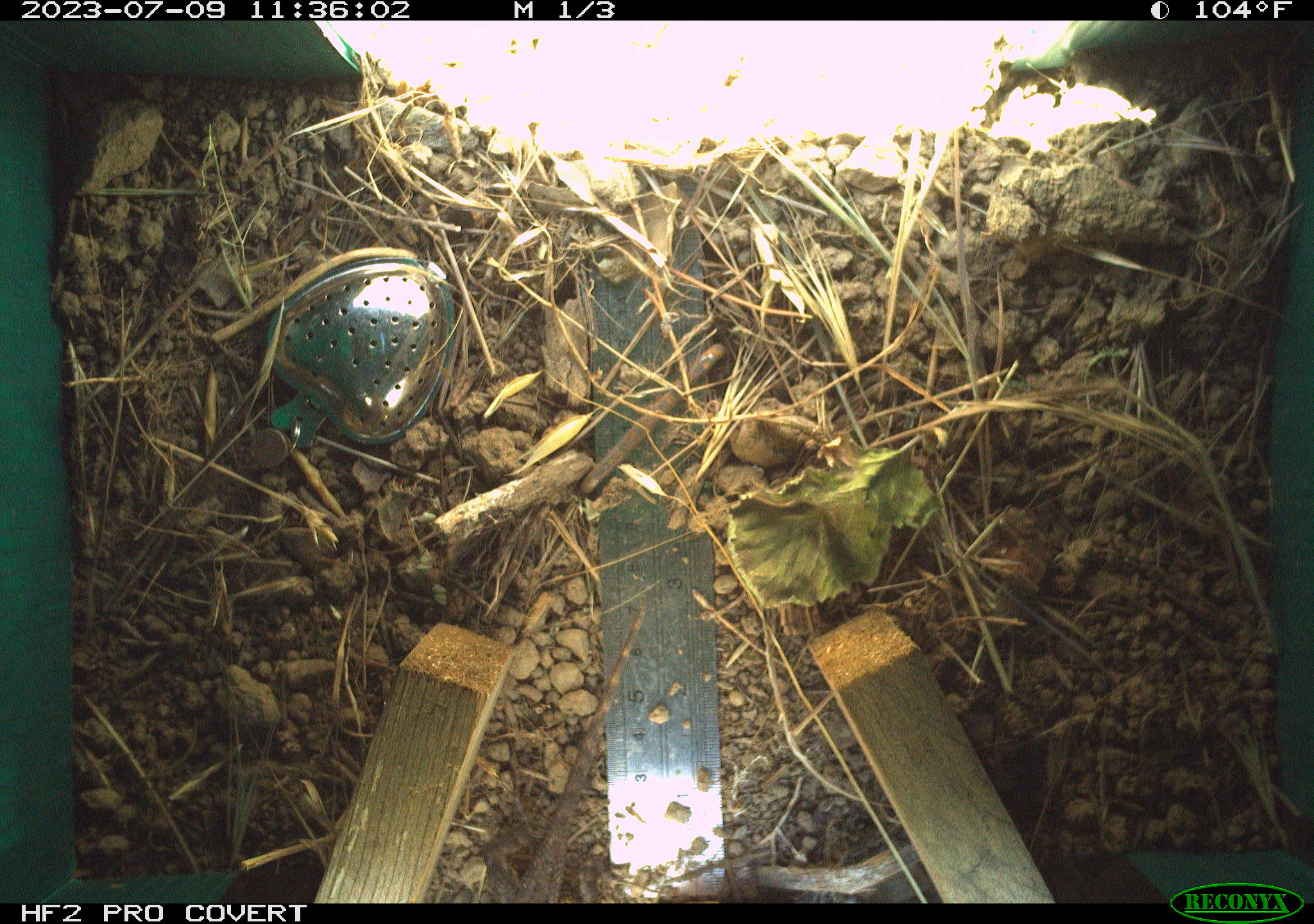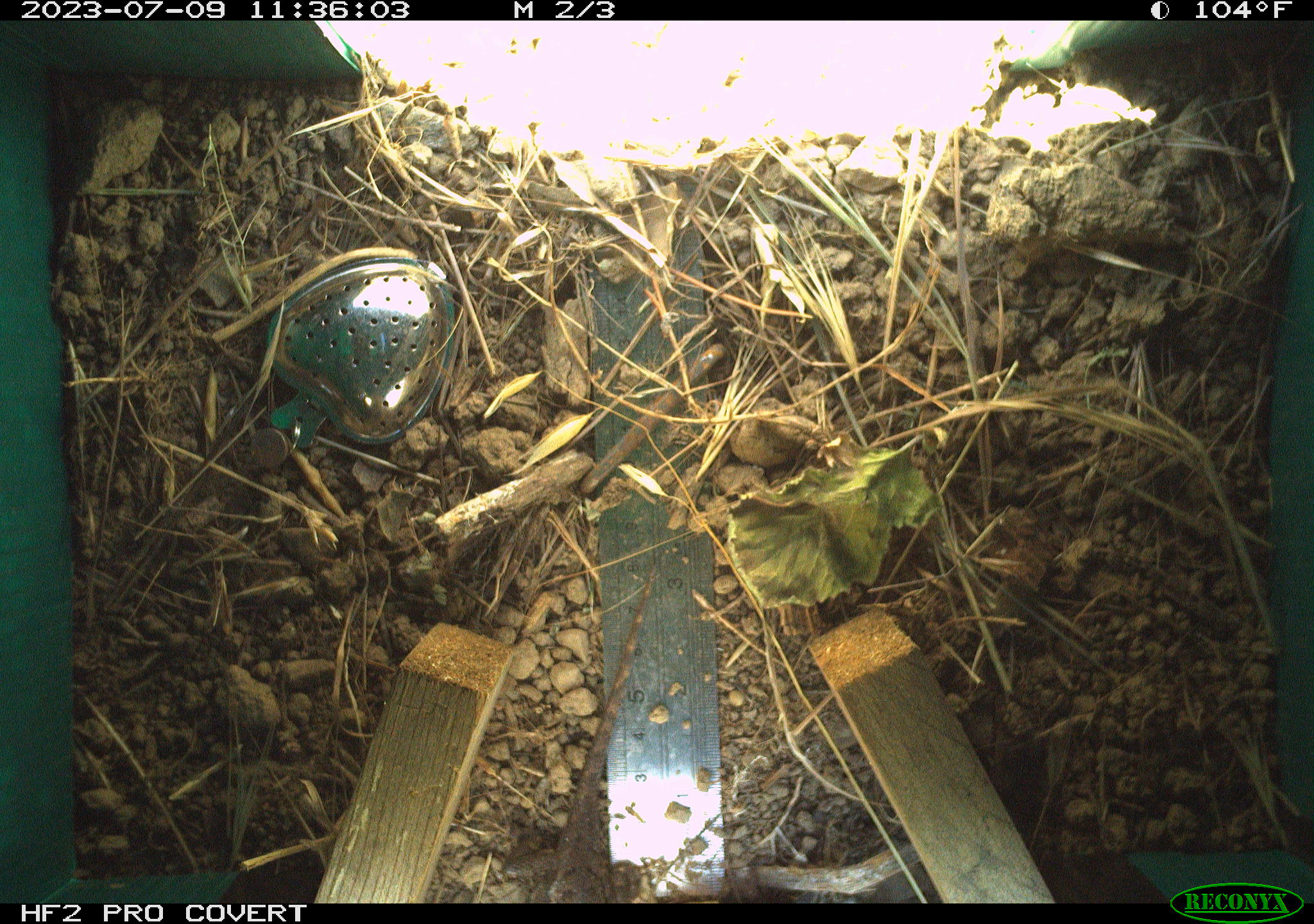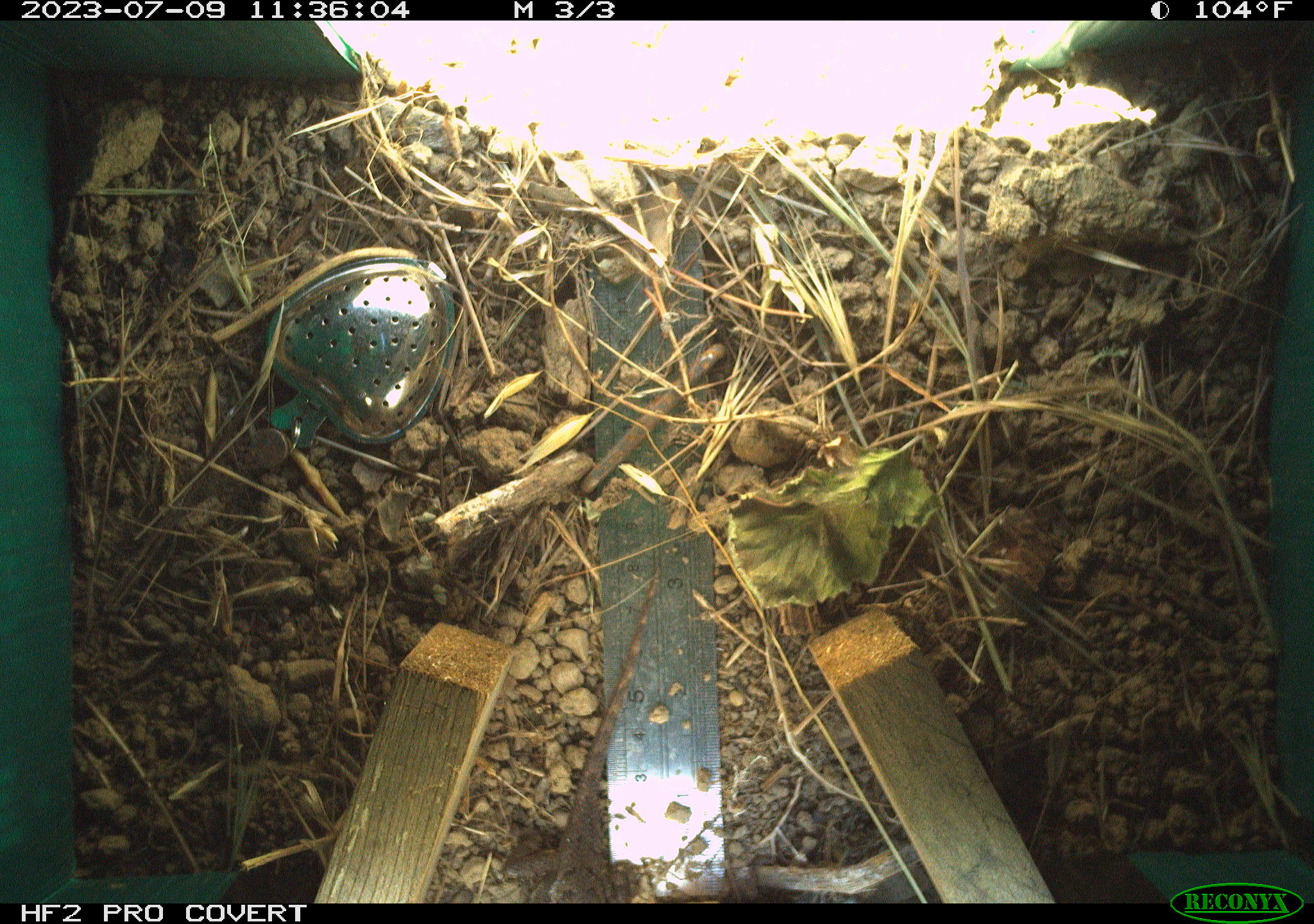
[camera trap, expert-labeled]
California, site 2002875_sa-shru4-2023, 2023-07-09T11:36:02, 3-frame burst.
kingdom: Animalia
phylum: Chordata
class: Reptilia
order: Squamata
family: Phrynosomatidae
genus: Sceloporus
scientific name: Sceloporus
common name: spiny lizards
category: sceloporus species